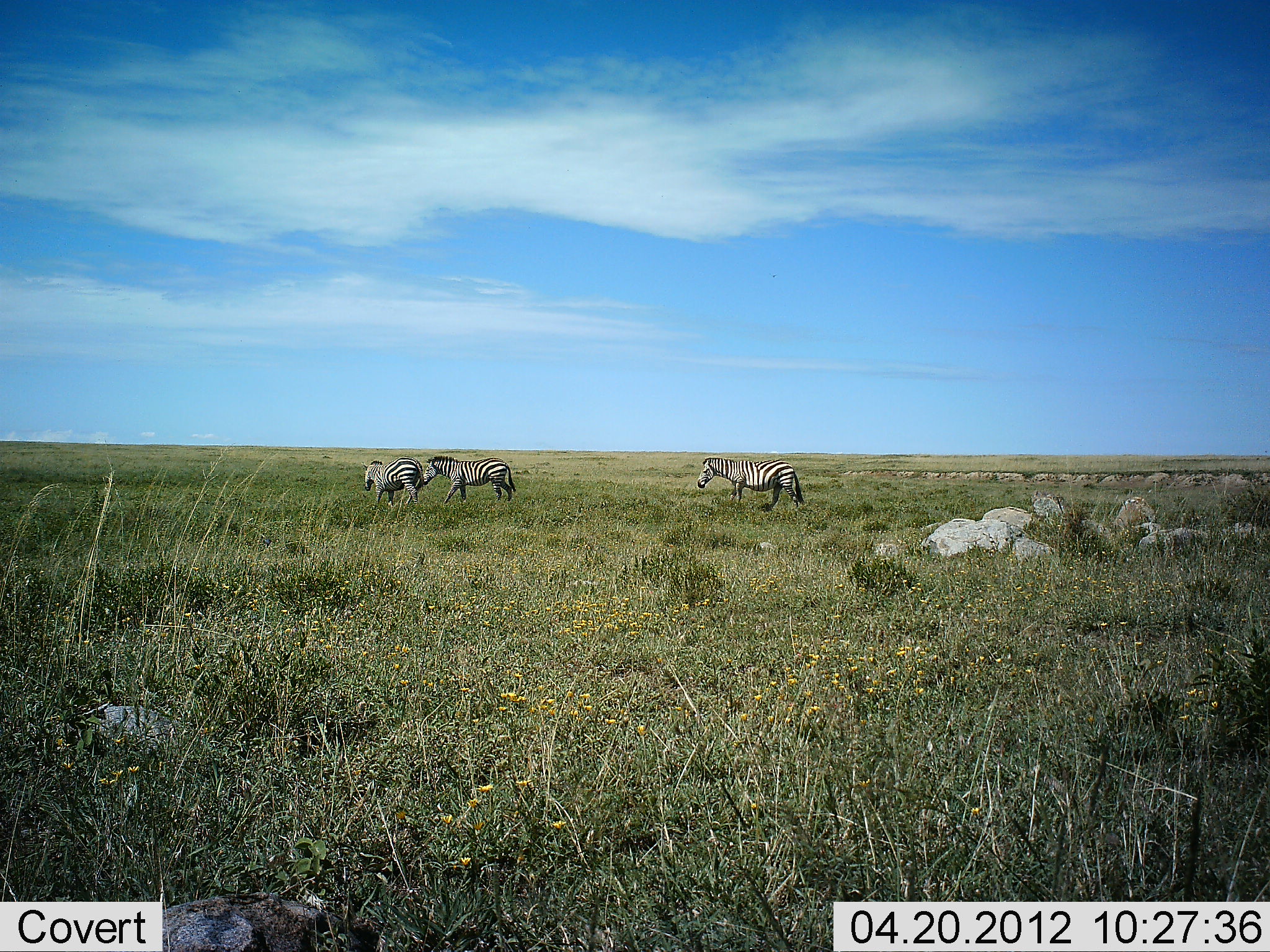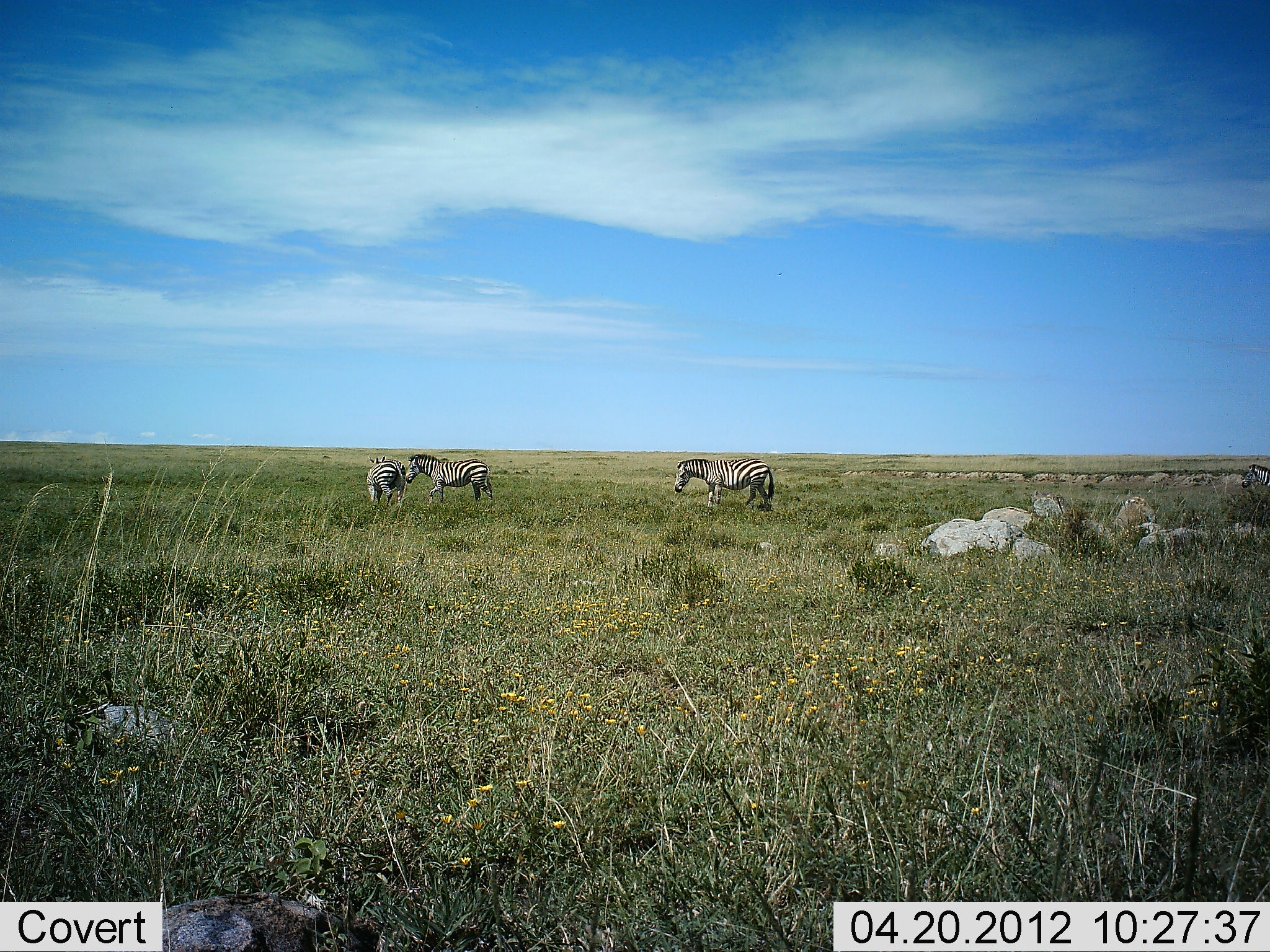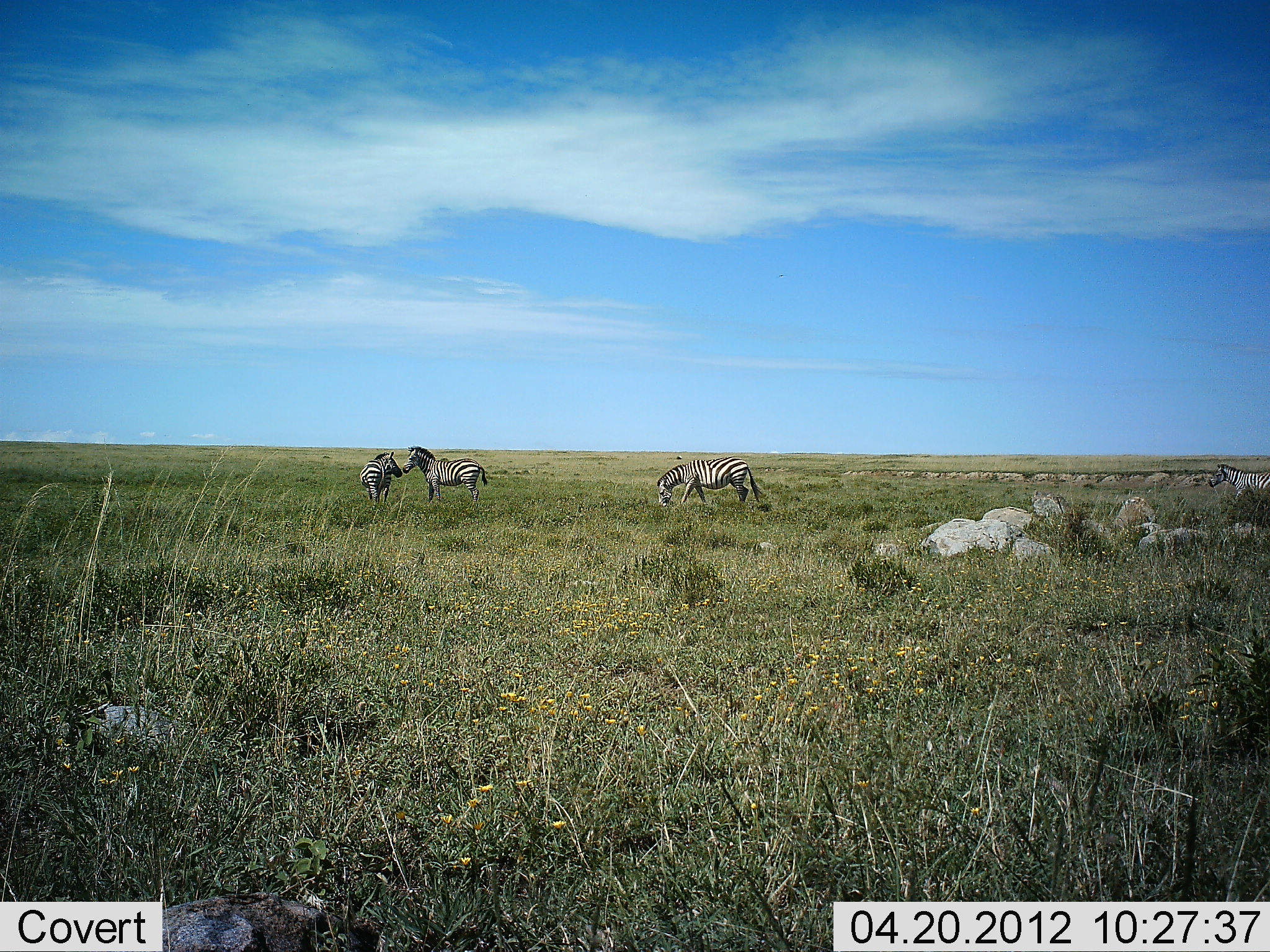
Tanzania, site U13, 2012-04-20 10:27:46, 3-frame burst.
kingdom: Animalia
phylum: Chordata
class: Mammalia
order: Perissodactyla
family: Equidae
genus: Equus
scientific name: Equus quagga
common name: plains zebra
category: zebra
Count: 4.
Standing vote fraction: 39%.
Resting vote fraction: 0%.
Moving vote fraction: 72%.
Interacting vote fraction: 11%.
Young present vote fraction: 0%.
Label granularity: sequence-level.